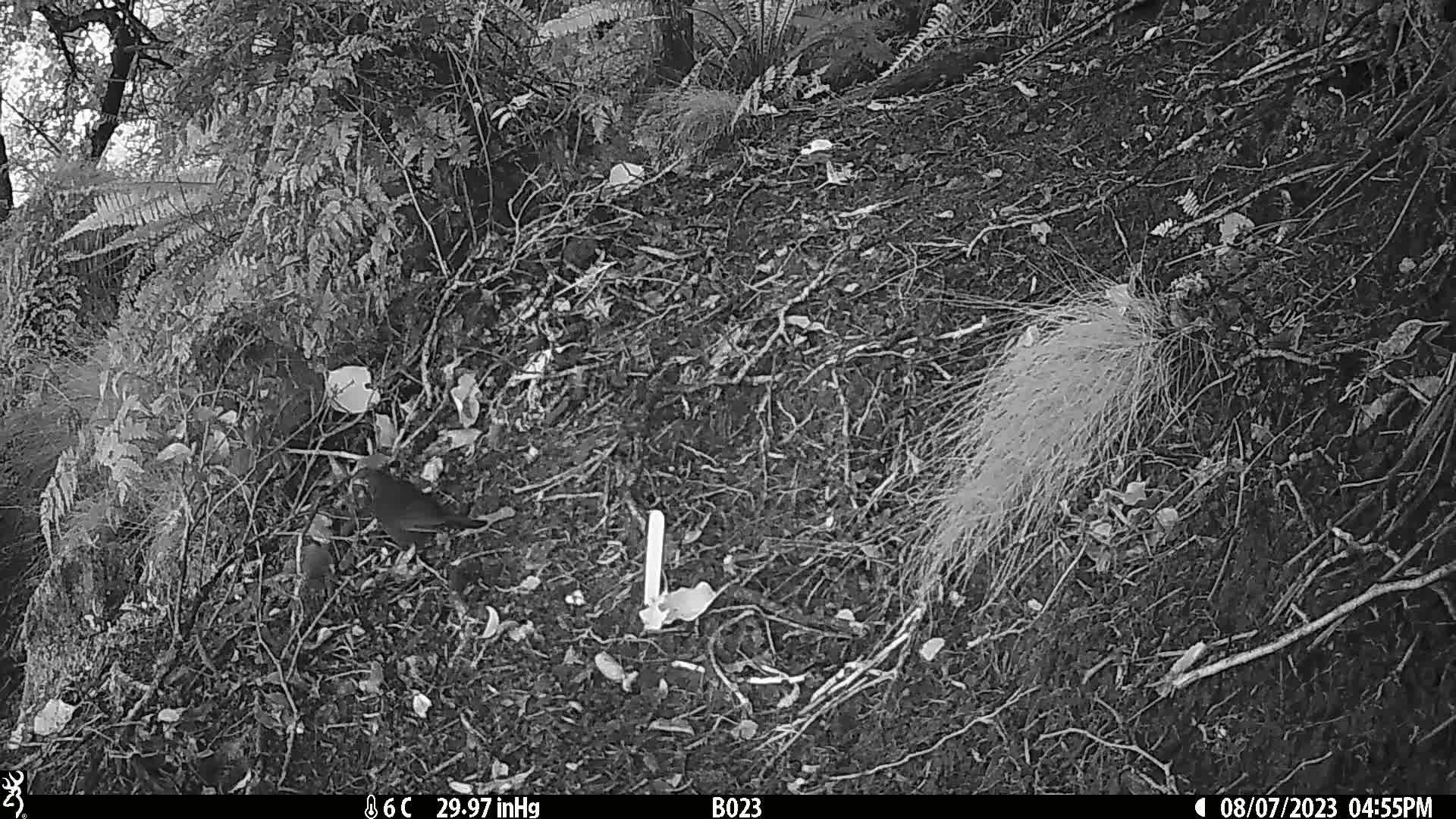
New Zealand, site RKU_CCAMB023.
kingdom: Animalia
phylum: Chordata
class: Aves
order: Passeriformes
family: Turdidae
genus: Turdus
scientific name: Turdus merula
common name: eurasian blackbird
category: blackbird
Blackbird (eurasian blackbird) (Turdus merula).